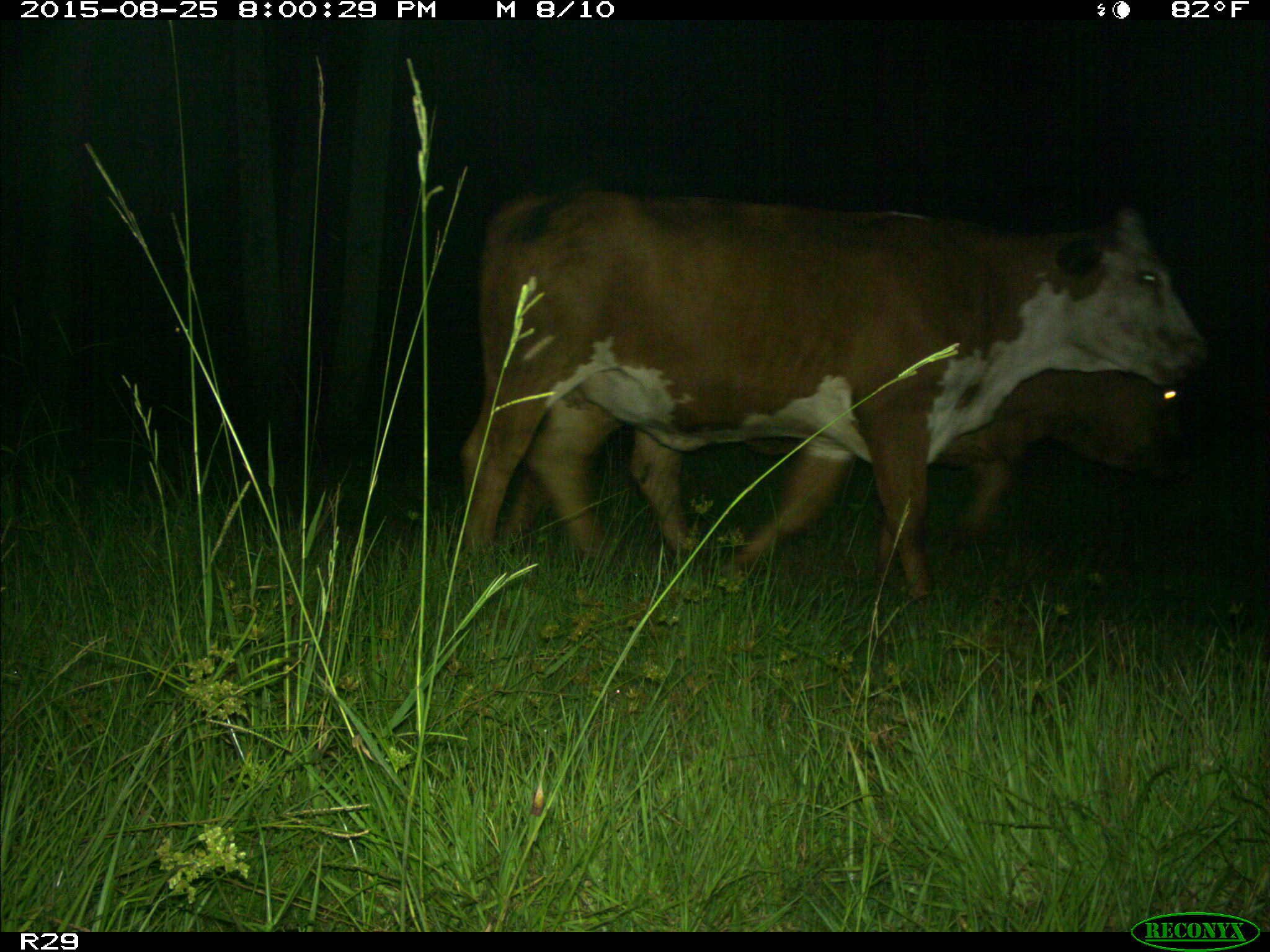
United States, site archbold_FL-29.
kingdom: Animalia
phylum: Chordata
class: Mammalia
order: Artiodactyla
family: Bovidae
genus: Bos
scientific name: Bos taurus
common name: domestic cow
Bos taurus (domestic cow).